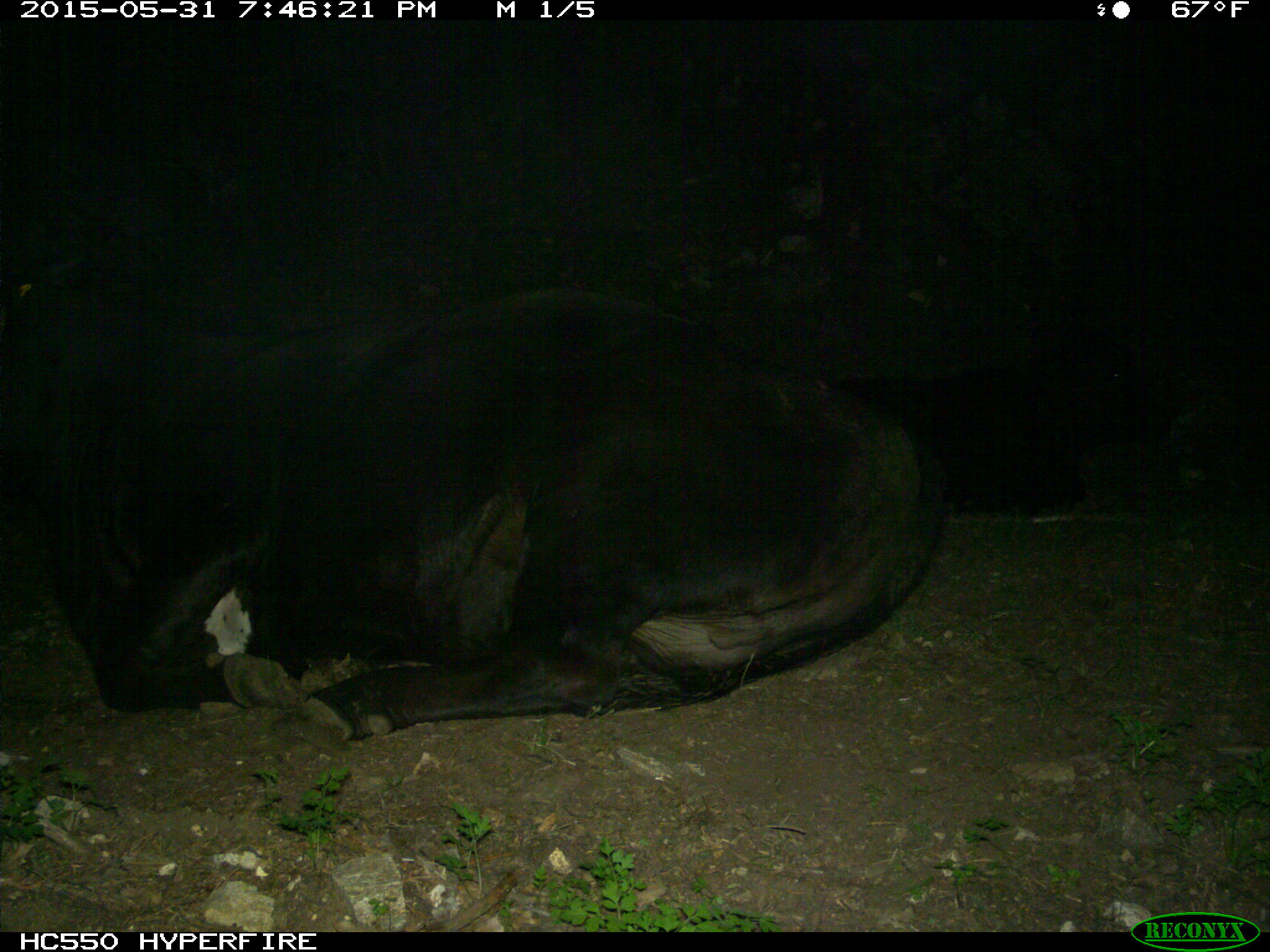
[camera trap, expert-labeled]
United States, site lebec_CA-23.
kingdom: Animalia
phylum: Chordata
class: Mammalia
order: Artiodactyla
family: Bovidae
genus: Bos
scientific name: Bos taurus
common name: domestic cow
Bos taurus (domestic cow).